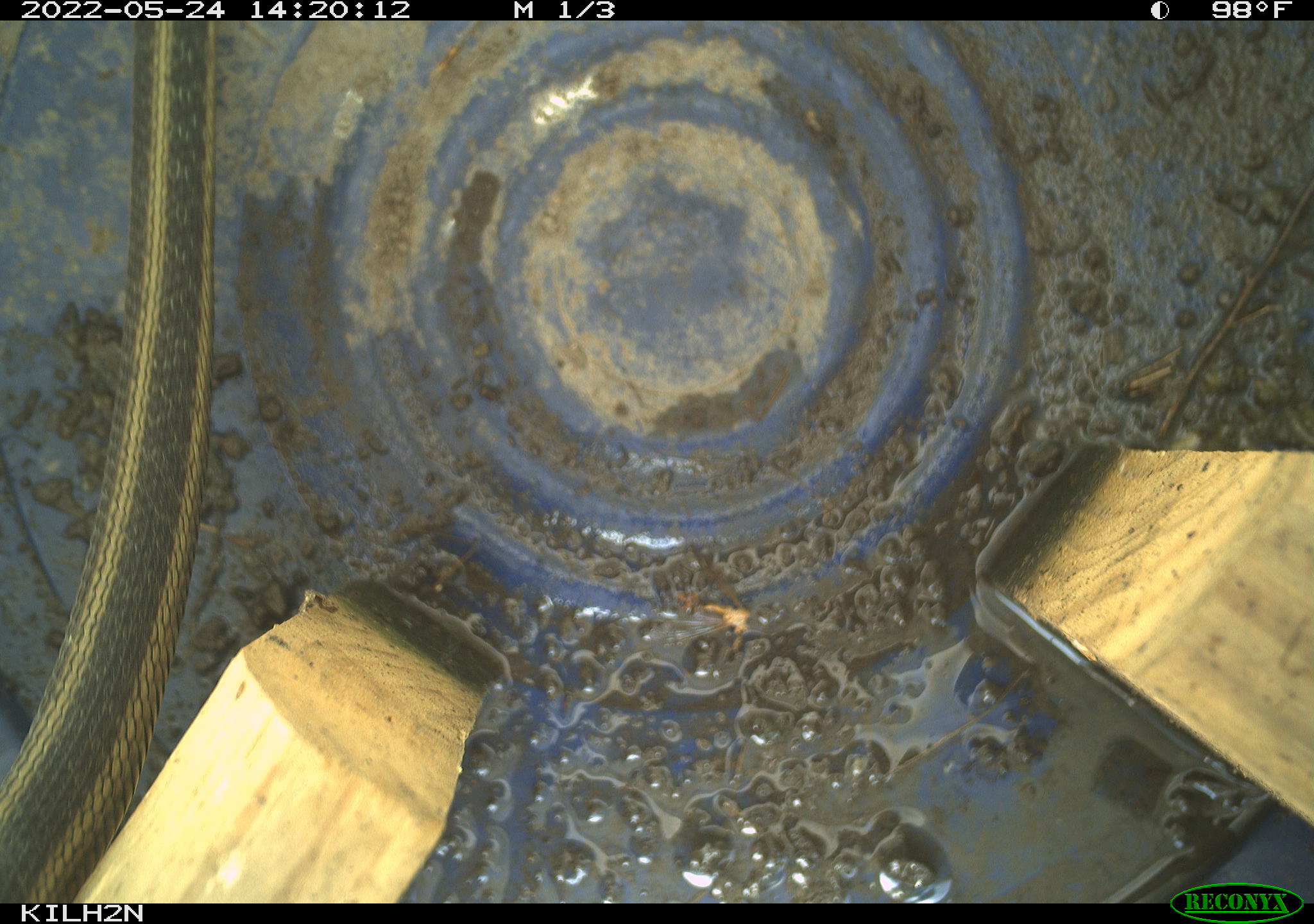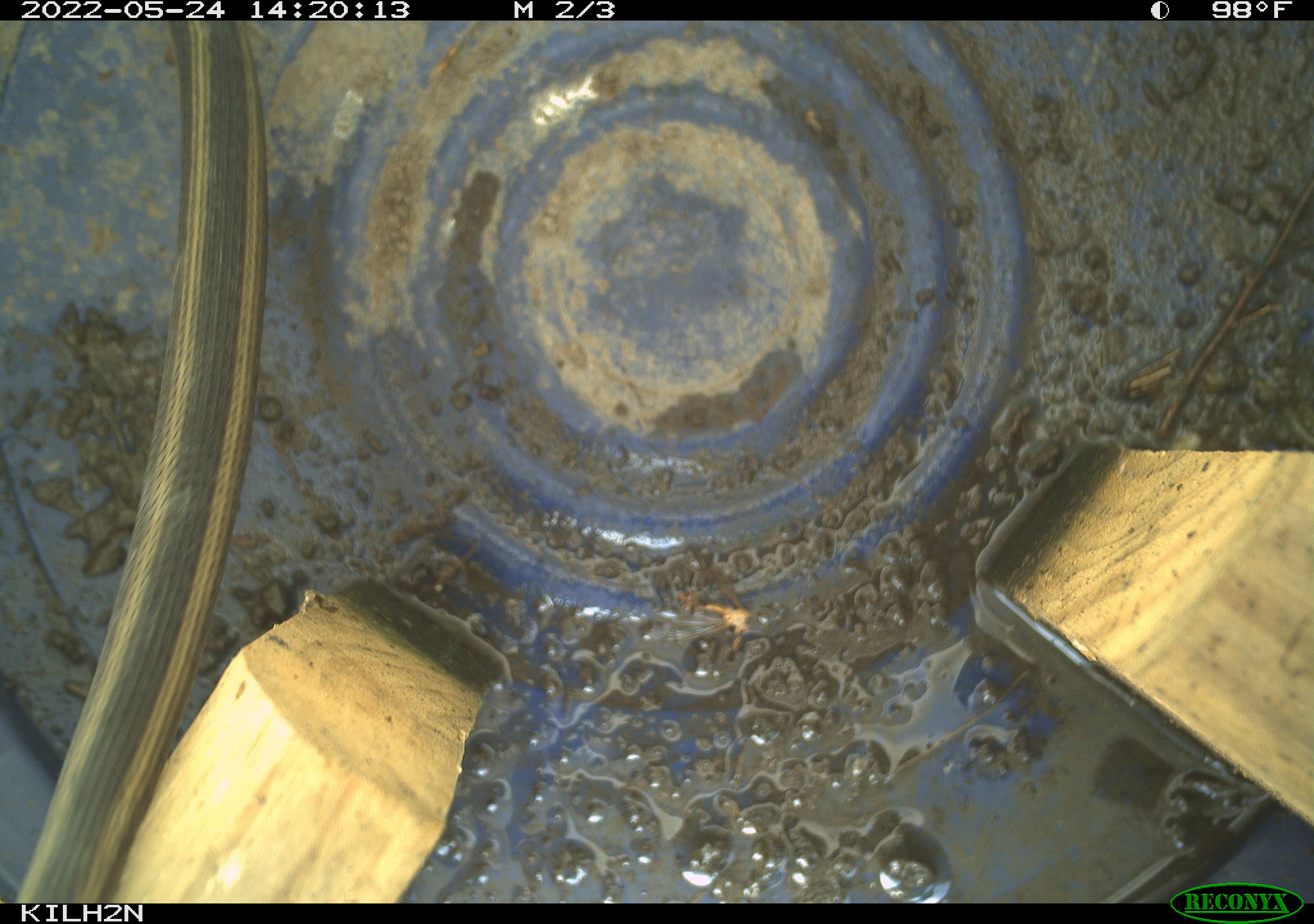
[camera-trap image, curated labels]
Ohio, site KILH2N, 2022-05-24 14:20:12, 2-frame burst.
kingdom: Animalia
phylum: Chordata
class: Reptilia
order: Squamata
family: Colubridae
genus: Thamnophis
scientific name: Thamnophis sirtalis sirtalis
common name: eastern gartersnake